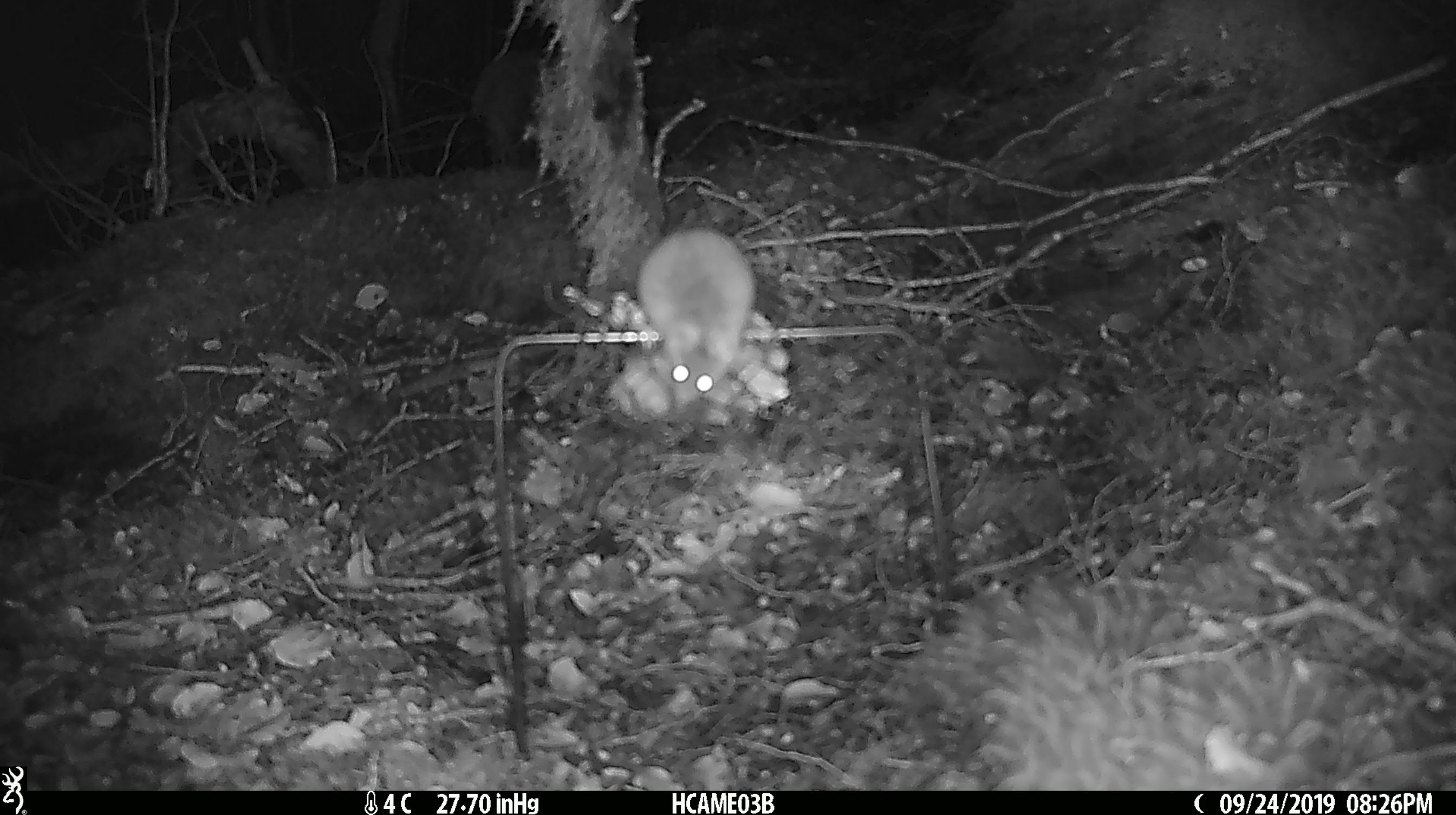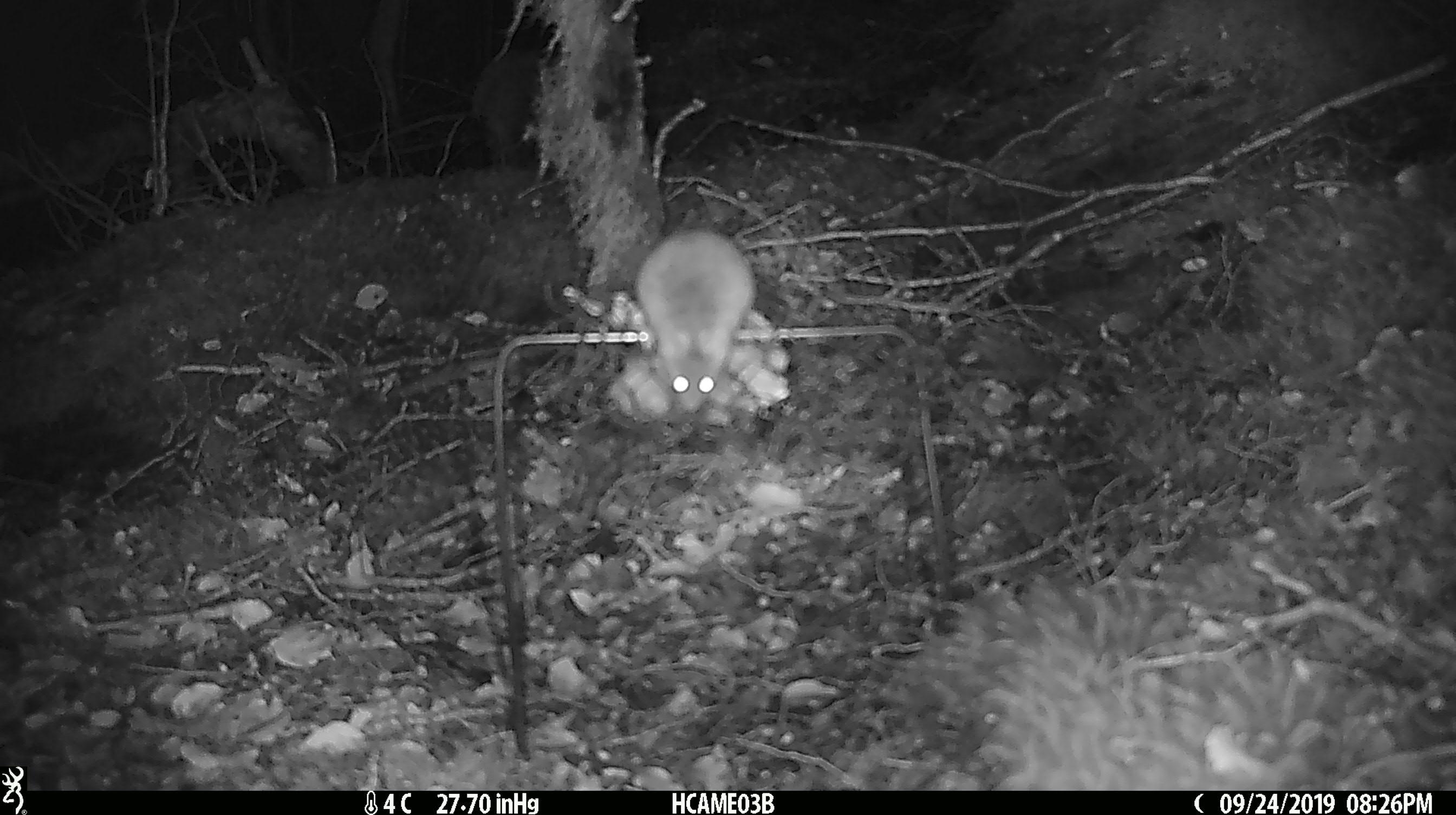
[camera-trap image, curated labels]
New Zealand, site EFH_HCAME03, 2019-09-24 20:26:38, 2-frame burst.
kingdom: Animalia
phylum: Chordata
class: Mammalia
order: Rodentia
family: Muridae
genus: Mus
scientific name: Mus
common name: mouse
Mouse (Mus).